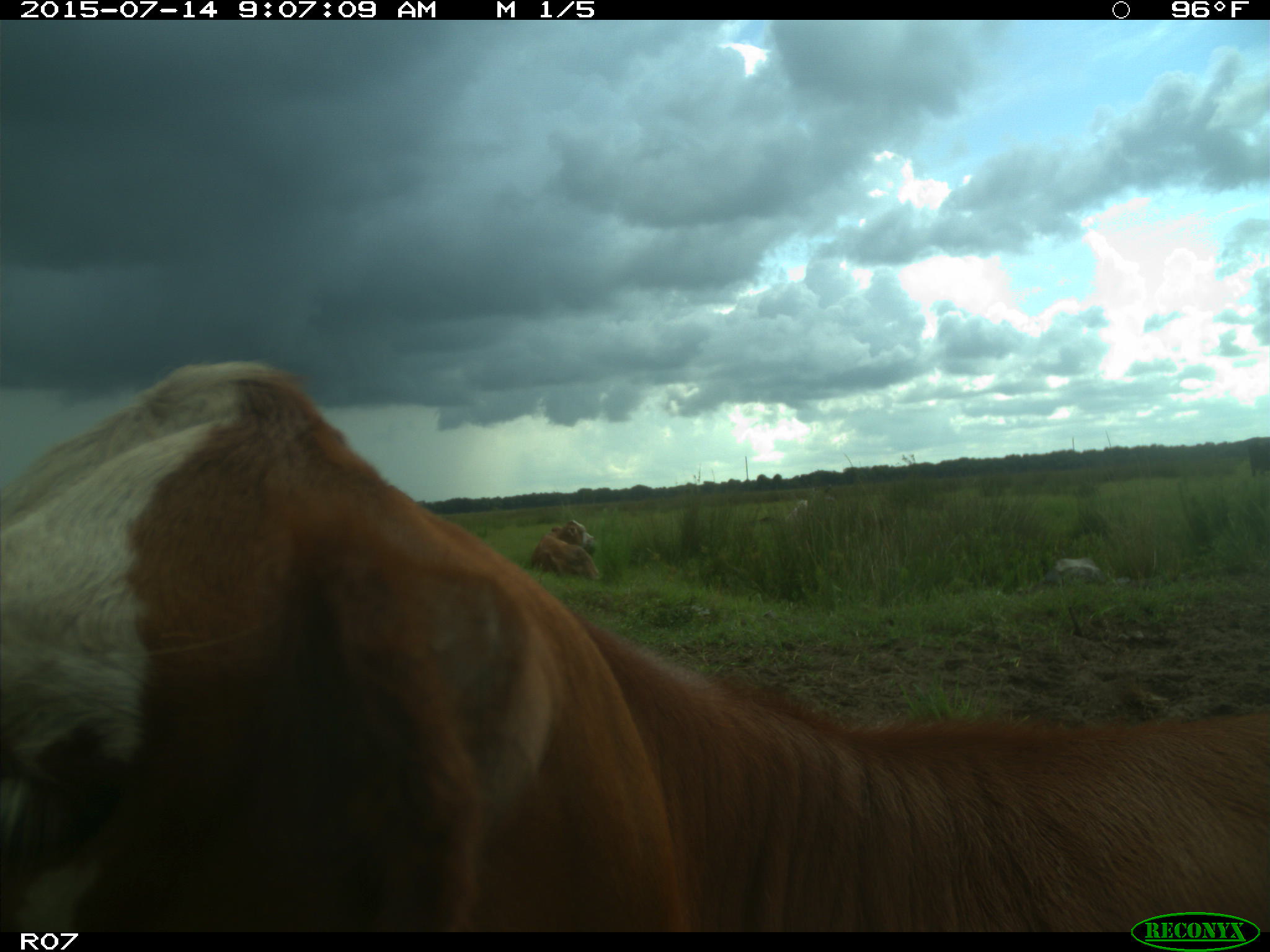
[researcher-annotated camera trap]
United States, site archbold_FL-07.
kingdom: Animalia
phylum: Chordata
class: Mammalia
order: Artiodactyla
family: Bovidae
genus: Bos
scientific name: Bos taurus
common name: domestic cow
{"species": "Bos taurus (domestic cow)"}